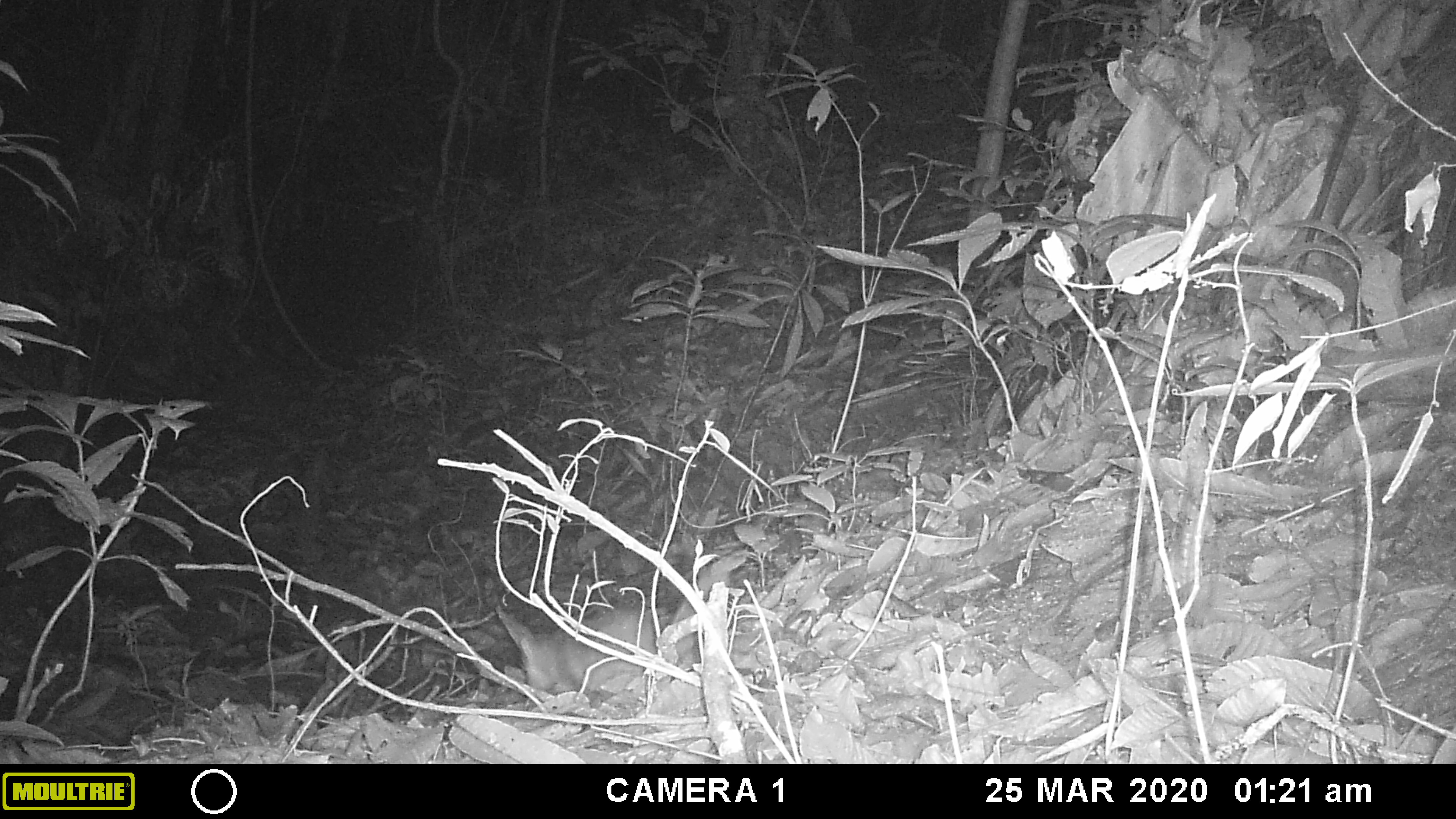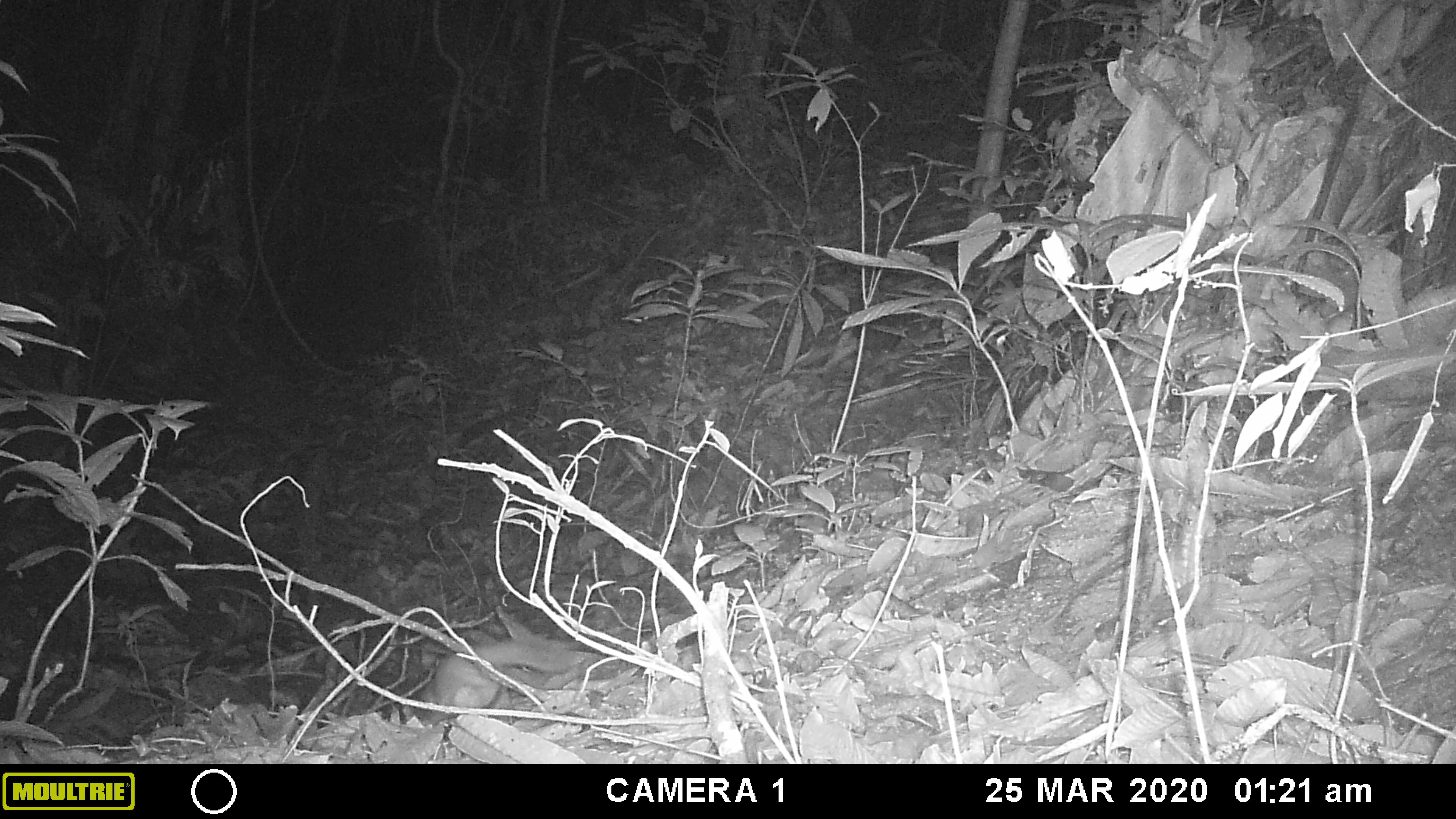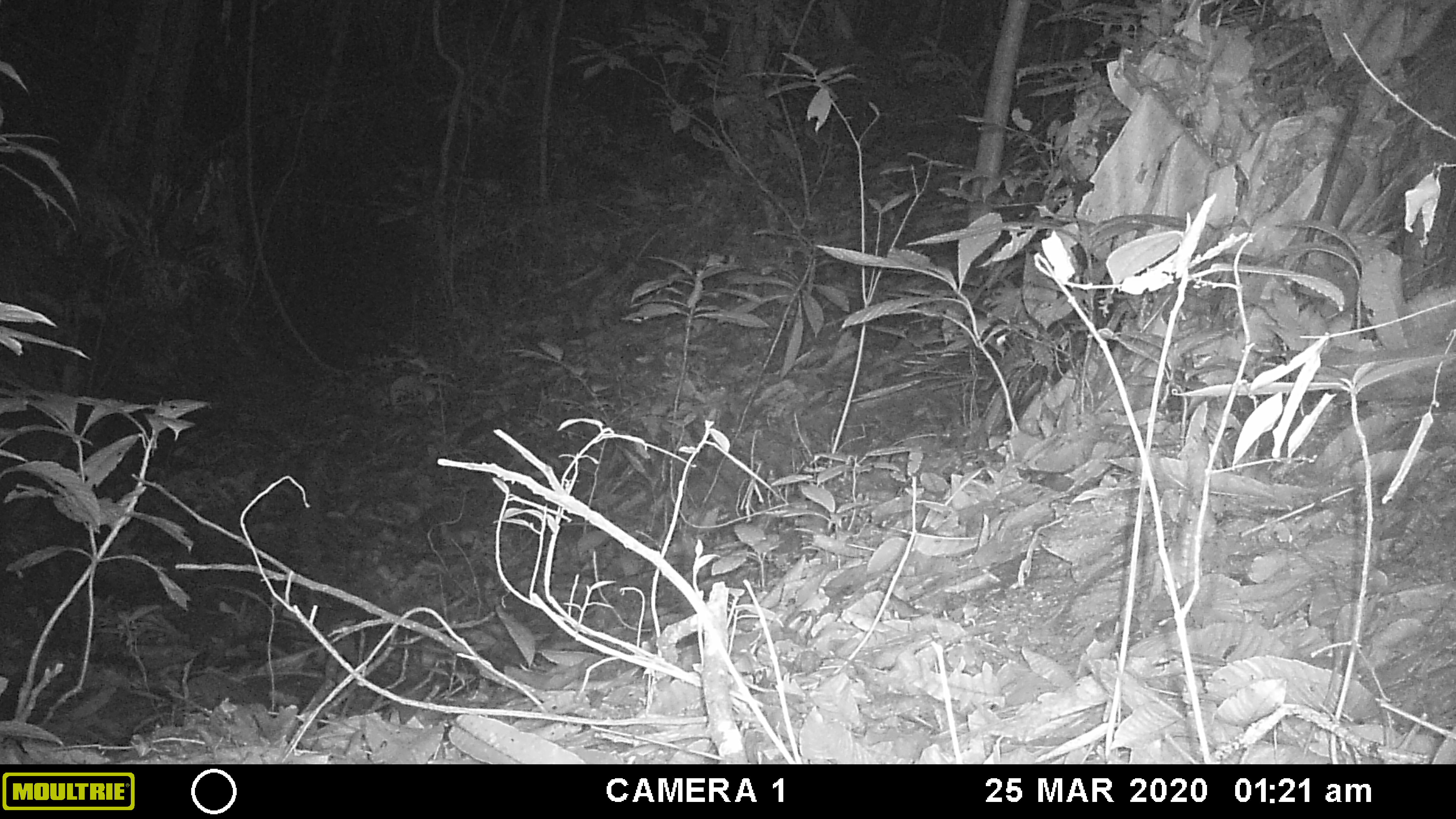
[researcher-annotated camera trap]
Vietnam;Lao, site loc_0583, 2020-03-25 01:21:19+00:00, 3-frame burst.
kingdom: Animalia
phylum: Chordata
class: Mammalia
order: Carnivora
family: Mustelidae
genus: Melogale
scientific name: Melogale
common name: ferret badger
Ferret badger (Melogale). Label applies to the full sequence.